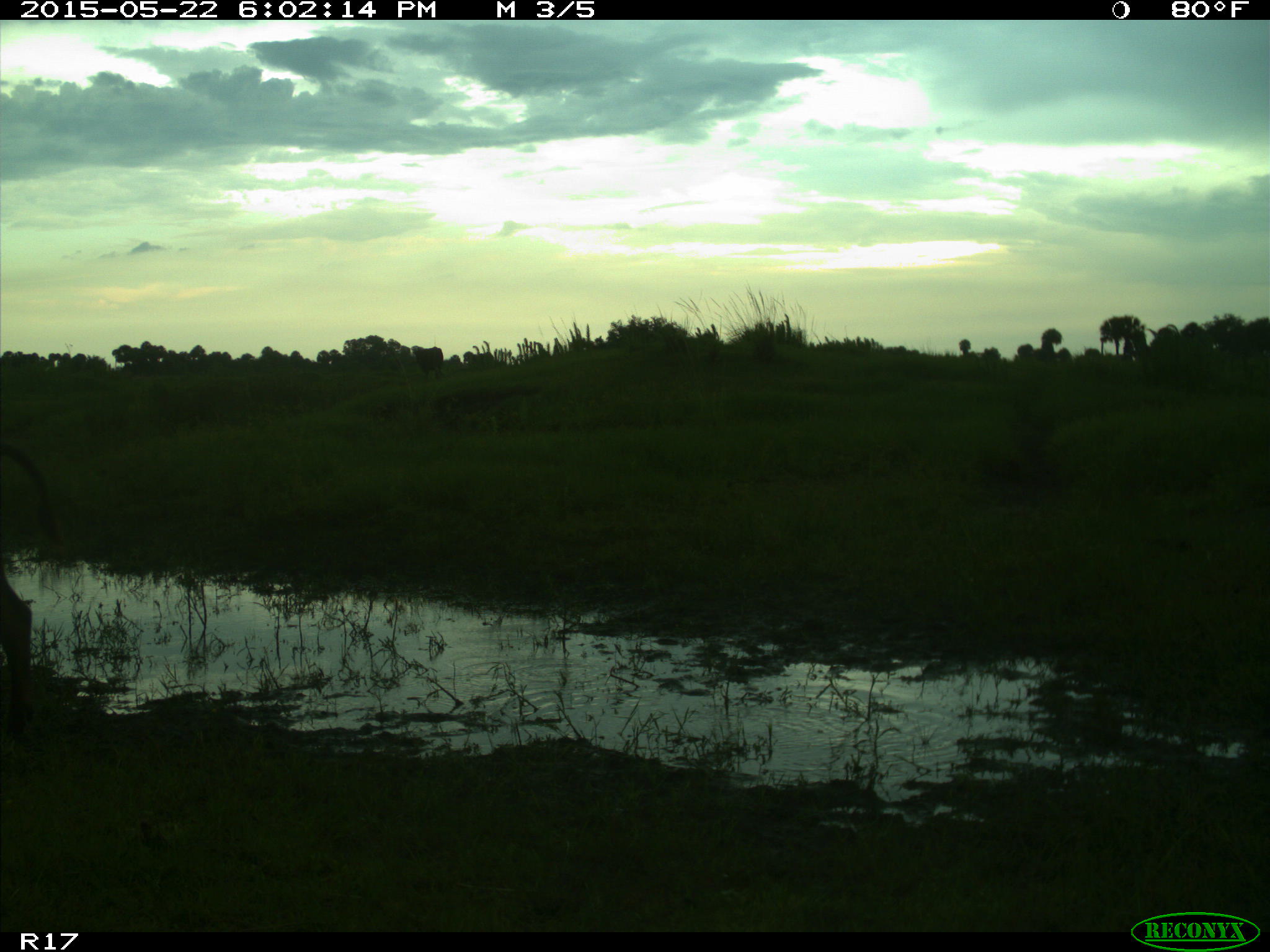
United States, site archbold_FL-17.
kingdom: Animalia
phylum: Chordata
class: Mammalia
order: Artiodactyla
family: Bovidae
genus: Bos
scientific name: Bos taurus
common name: domestic cow